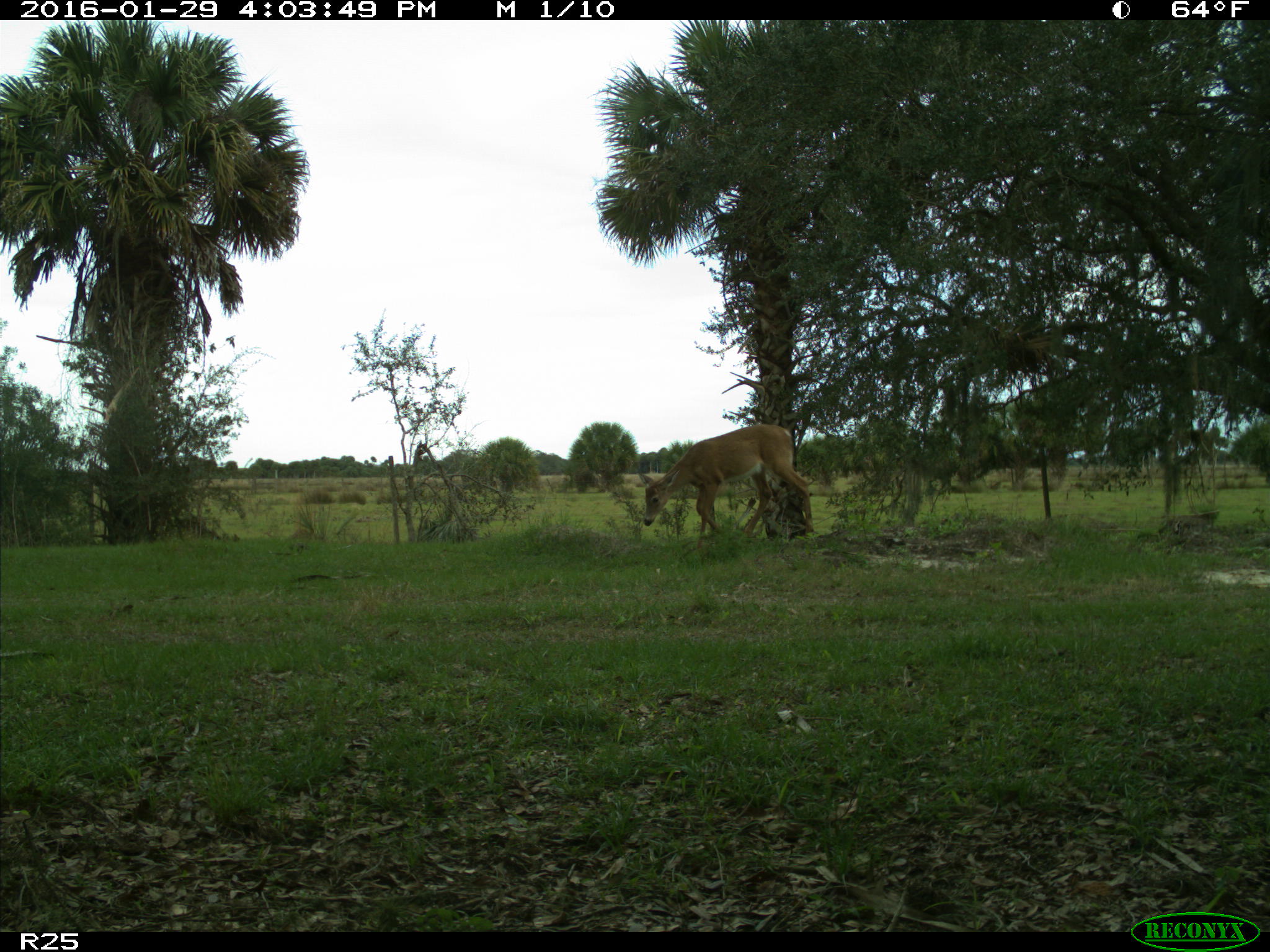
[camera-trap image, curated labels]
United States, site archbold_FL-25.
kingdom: Animalia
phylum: Chordata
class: Mammalia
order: Artiodactyla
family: Cervidae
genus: Odocoileus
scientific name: Odocoileus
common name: deer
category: unidentified deer